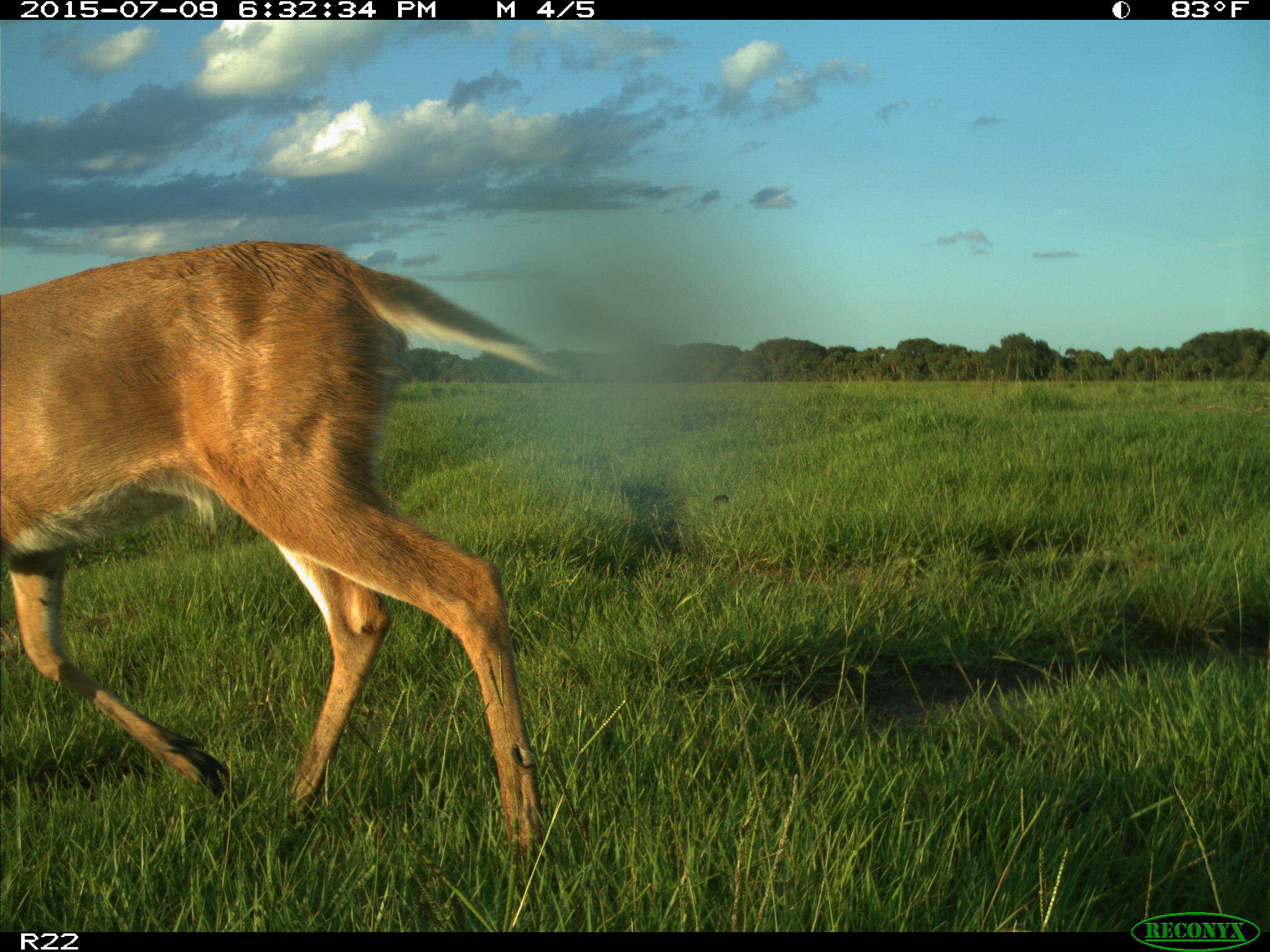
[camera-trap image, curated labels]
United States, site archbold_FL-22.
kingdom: Animalia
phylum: Chordata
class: Mammalia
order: Artiodactyla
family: Bovidae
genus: Bos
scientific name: Bos taurus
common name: domestic cow